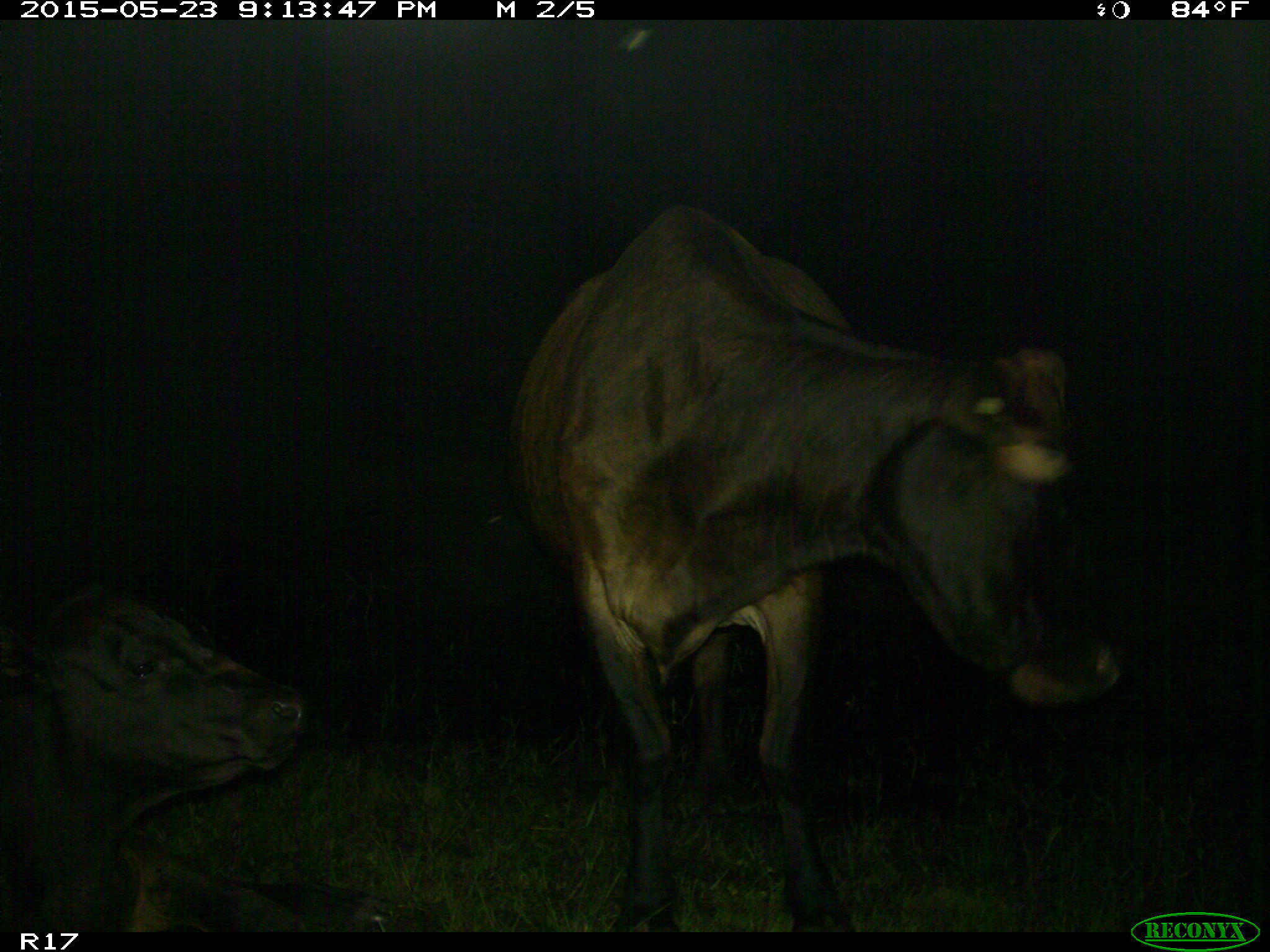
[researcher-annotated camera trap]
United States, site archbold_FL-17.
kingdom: Animalia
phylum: Chordata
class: Mammalia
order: Artiodactyla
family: Bovidae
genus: Bos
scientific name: Bos taurus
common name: domestic cow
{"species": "Bos taurus (domestic cow)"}